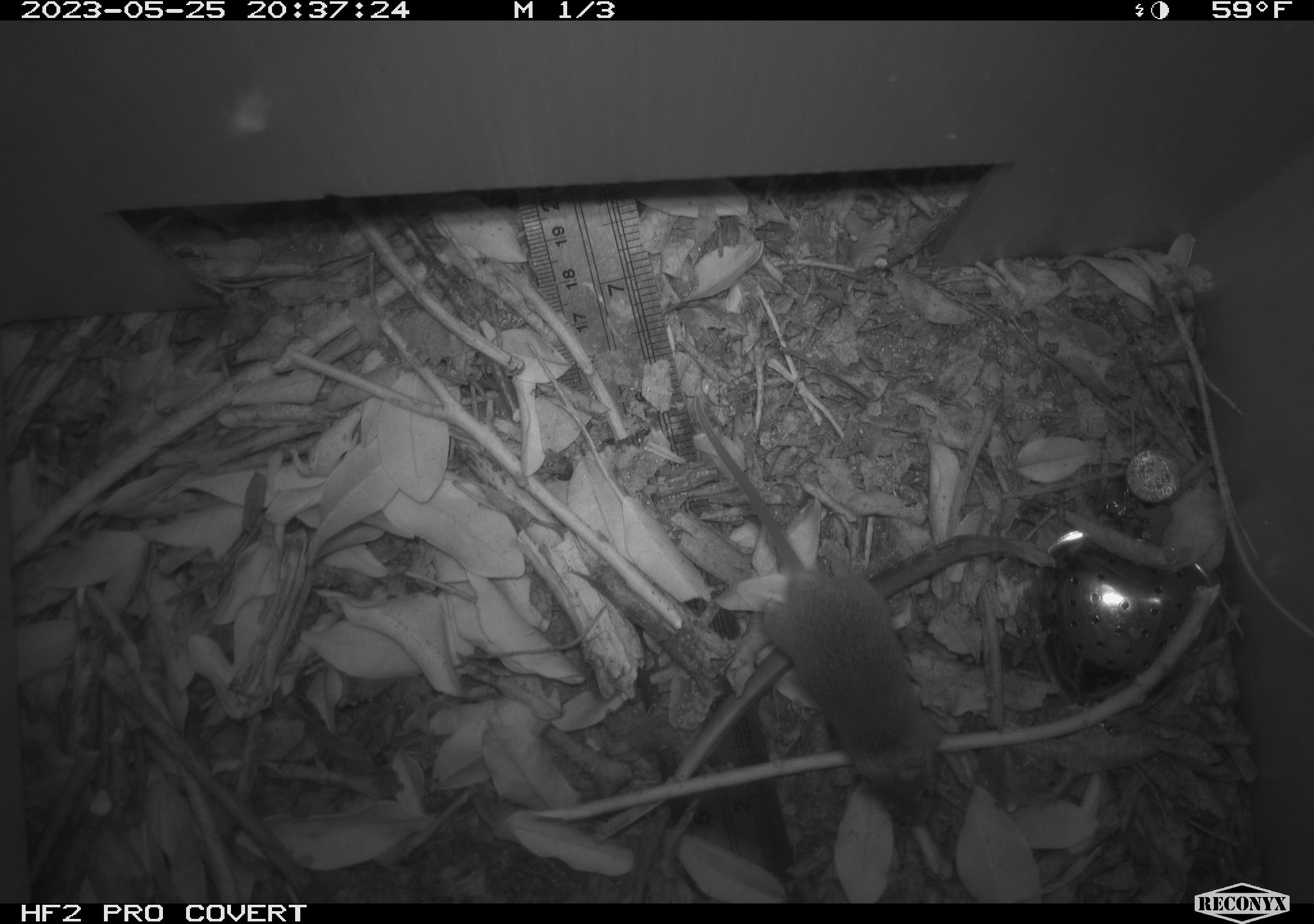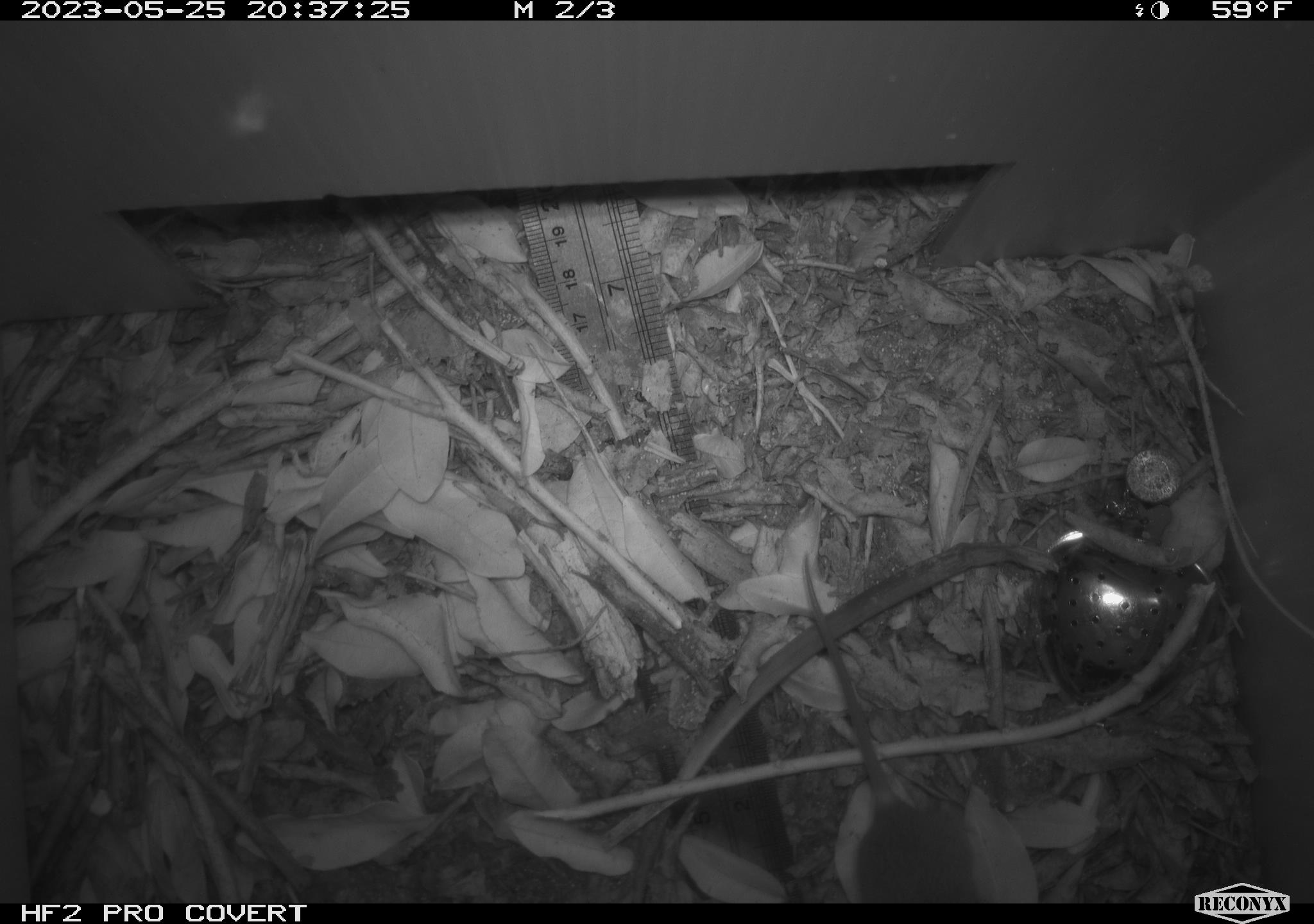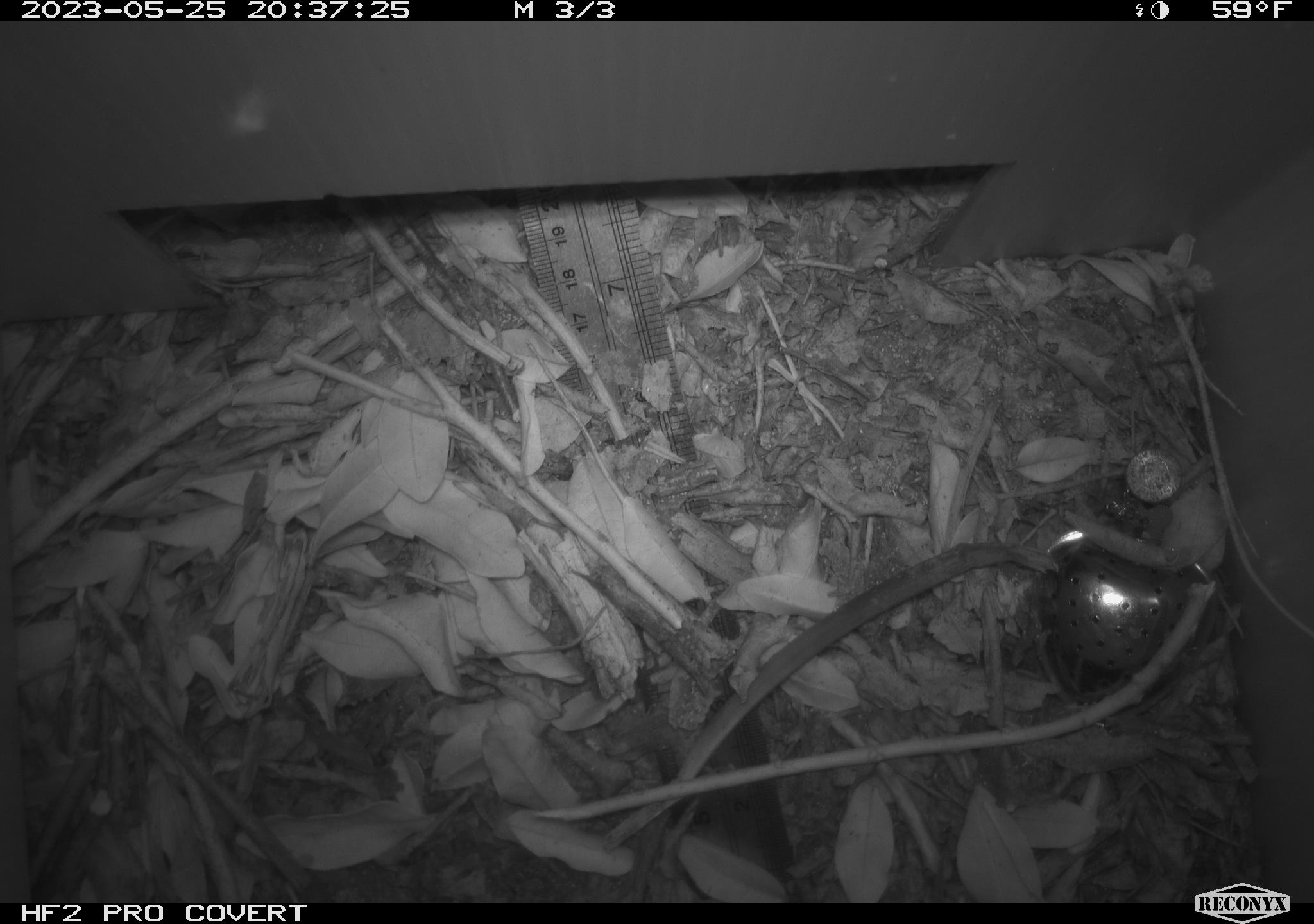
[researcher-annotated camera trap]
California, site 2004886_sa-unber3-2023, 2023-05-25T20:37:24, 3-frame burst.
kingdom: Animalia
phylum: Chordata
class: Mammalia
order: Rodentia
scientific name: Rodentia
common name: mouse species